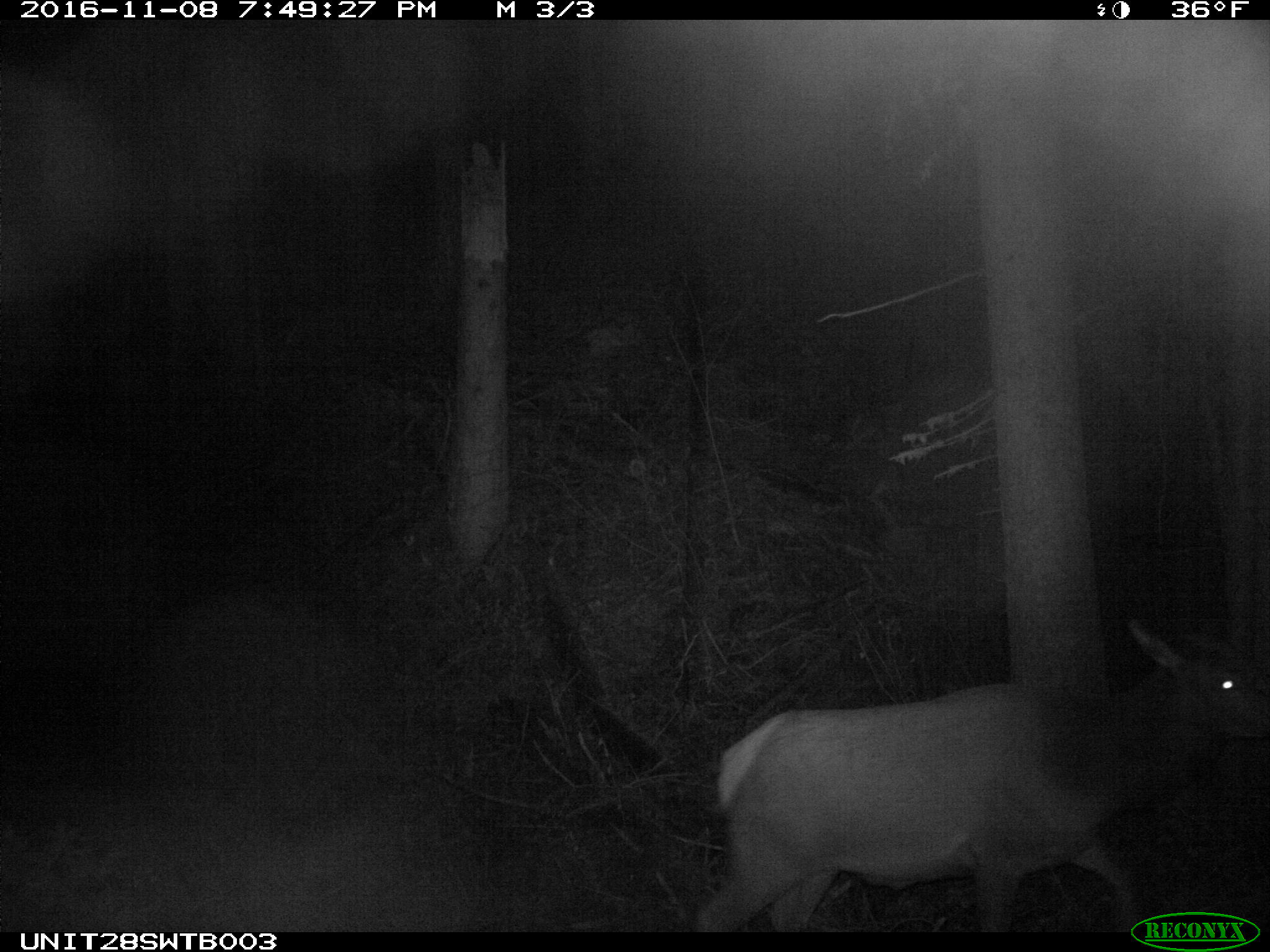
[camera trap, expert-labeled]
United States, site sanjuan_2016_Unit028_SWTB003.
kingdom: Animalia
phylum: Chordata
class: Mammalia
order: Artiodactyla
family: Cervidae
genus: Cervus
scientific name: Cervus elaphus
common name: red deer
Cervus elaphus (red deer).